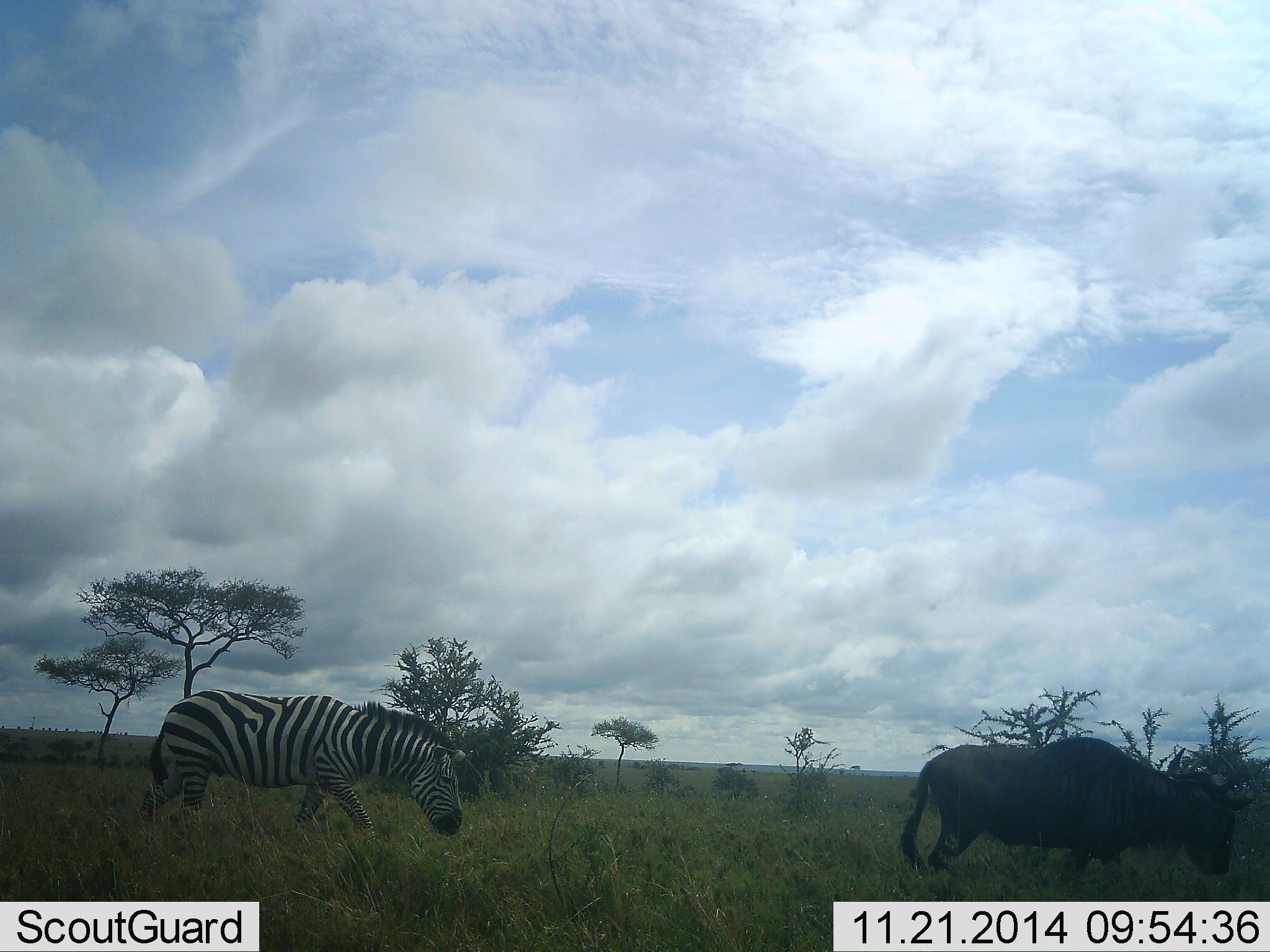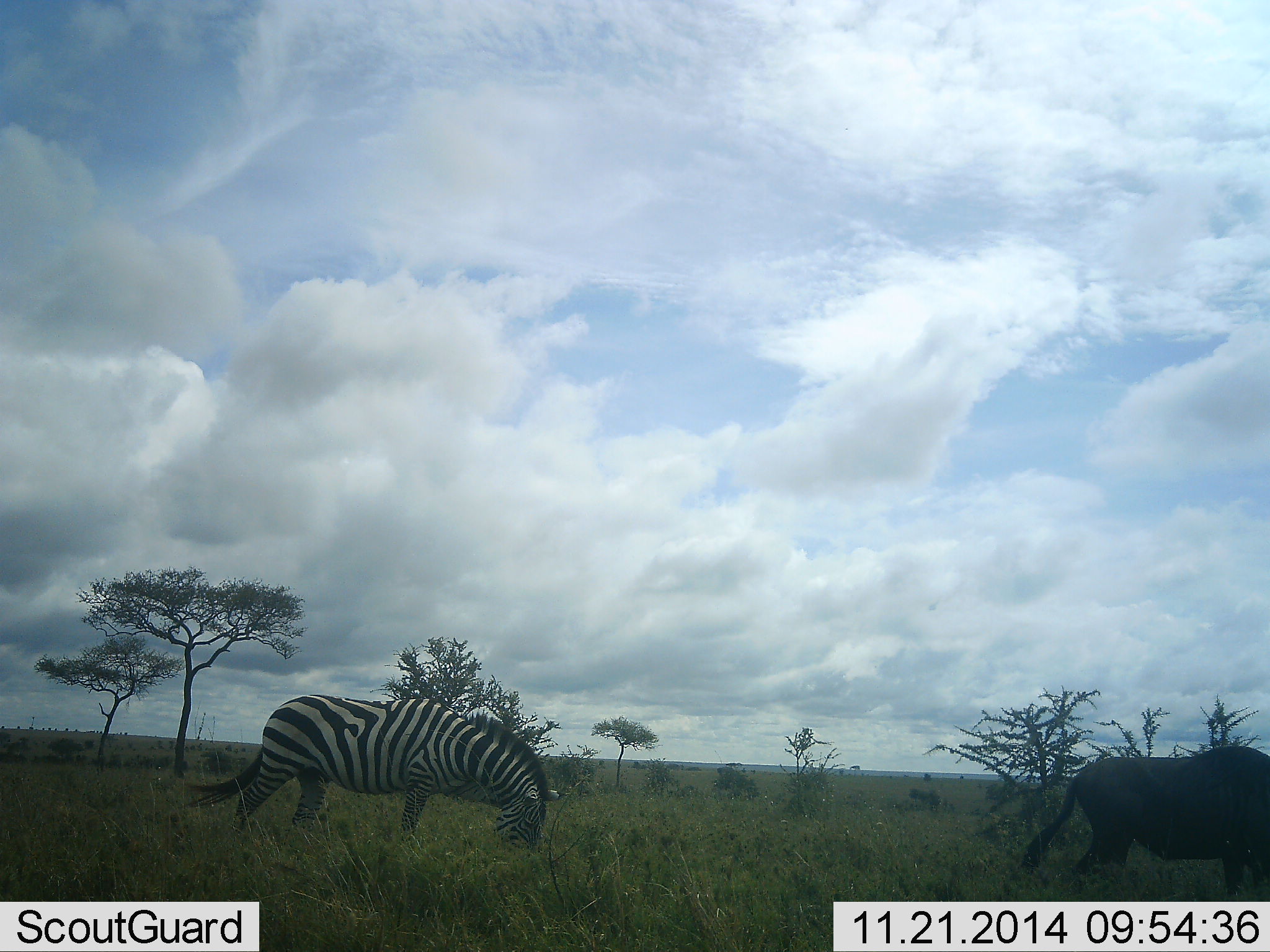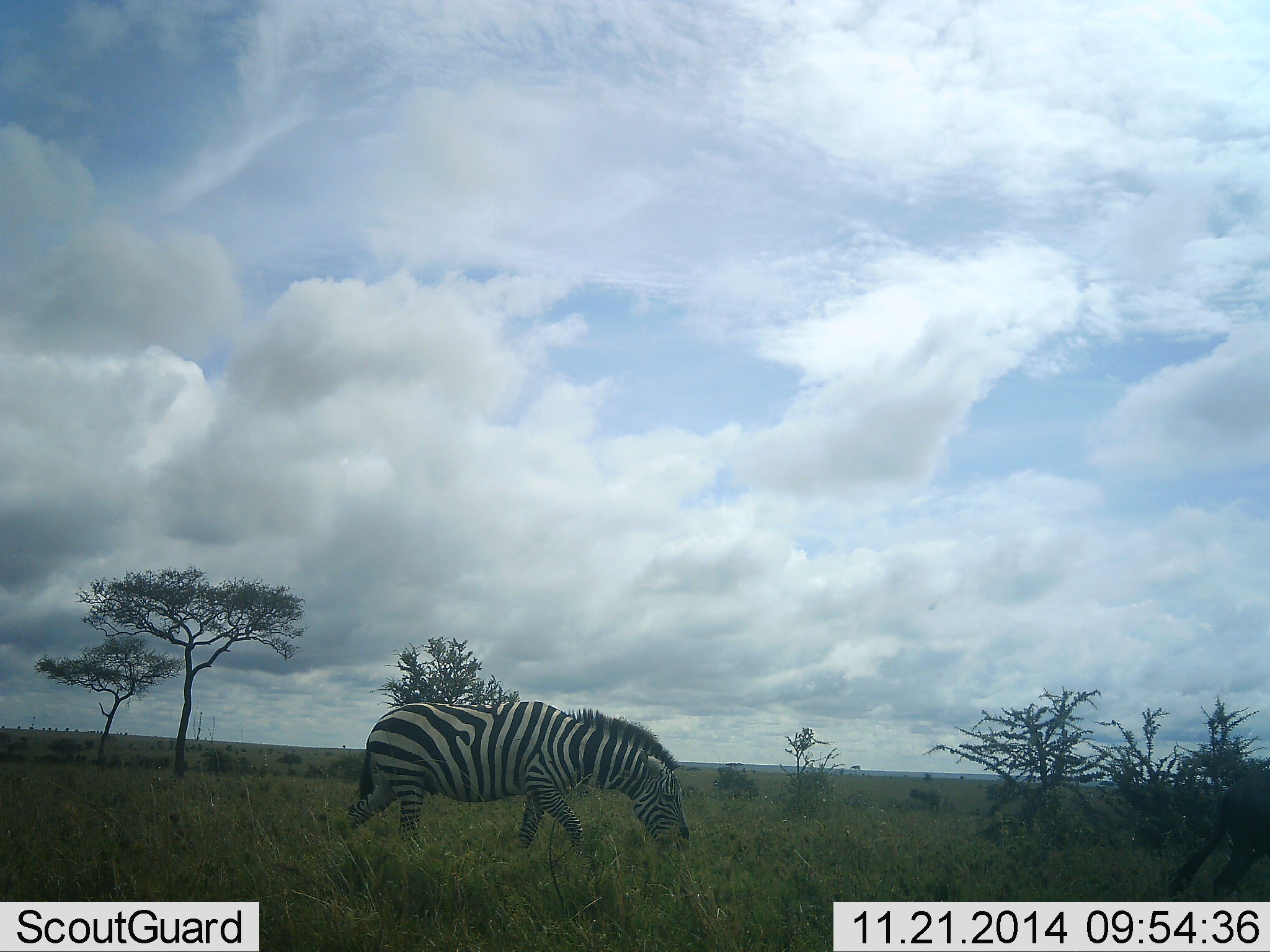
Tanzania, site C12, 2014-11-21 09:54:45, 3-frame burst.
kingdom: Animalia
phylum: Chordata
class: Mammalia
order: Artiodactyla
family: Bovidae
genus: Connochaetes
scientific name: Connochaetes taurinus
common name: blue wildebeest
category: wildebeest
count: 1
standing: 20%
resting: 0%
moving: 90%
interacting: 0%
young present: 0%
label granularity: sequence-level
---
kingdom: Animalia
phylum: Chordata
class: Mammalia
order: Perissodactyla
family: Equidae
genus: Equus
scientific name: Equus quagga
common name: plains zebra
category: zebra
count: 1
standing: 18%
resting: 0%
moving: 91%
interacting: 0%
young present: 0%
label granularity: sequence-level